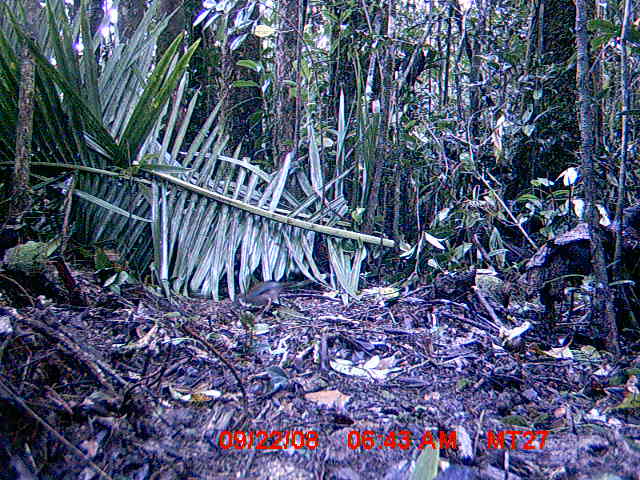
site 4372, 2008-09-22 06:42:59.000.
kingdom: Animalia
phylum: Chordata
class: Aves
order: Coraciiformes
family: Brachypteraciidae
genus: Brachypteracias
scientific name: Brachypteracias squamiger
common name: scaly ground-roller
Brachypteracias squamiger (scaly ground-roller), count 1.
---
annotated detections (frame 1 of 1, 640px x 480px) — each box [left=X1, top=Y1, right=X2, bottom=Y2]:
brachypteracias squamiger: [left=236, top=280, right=296, bottom=313]